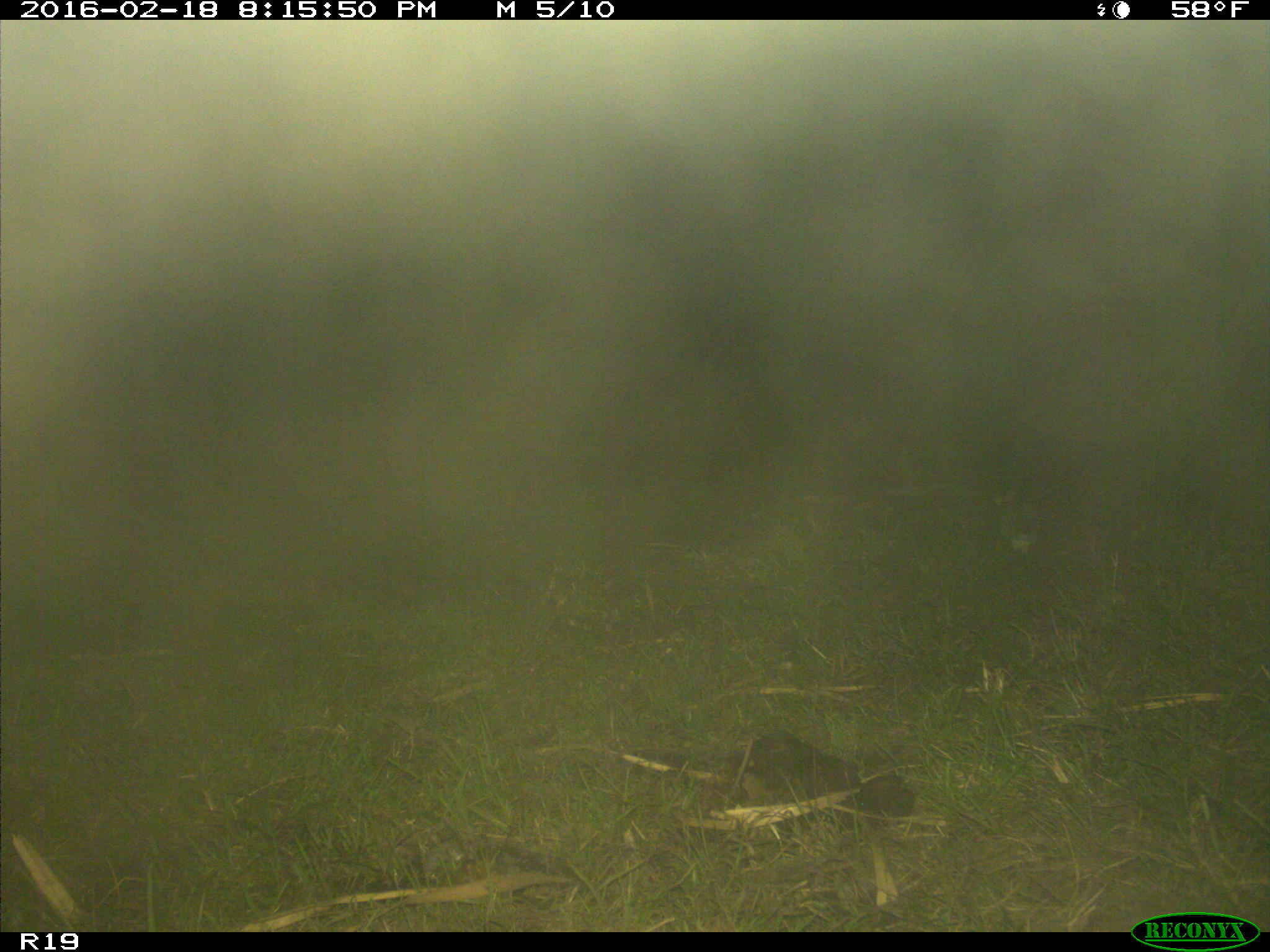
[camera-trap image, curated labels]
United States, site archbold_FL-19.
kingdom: Animalia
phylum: Chordata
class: Mammalia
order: Lagomorpha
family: Leporidae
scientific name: Leporidae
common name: rabbits and hares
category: unidentified rabbit